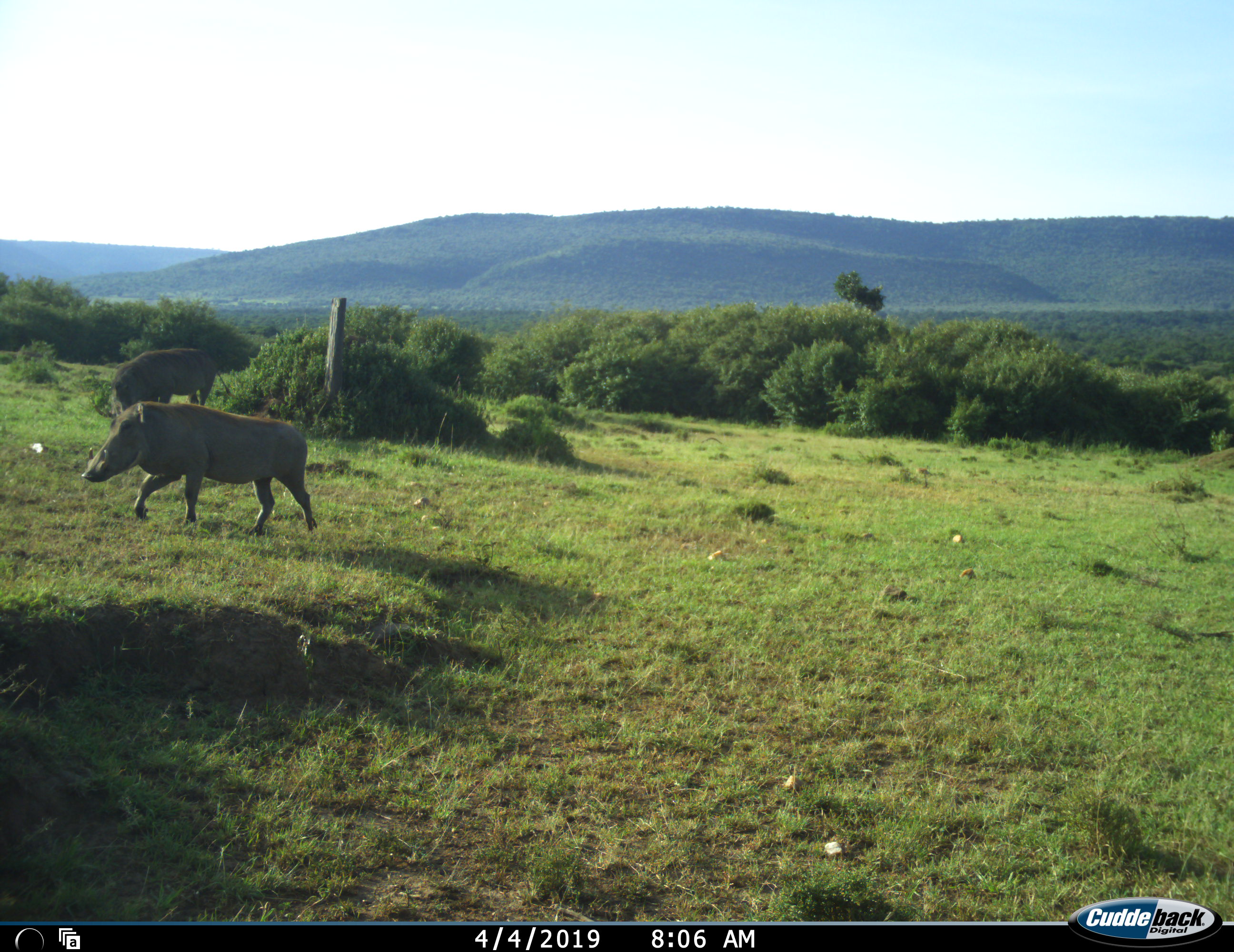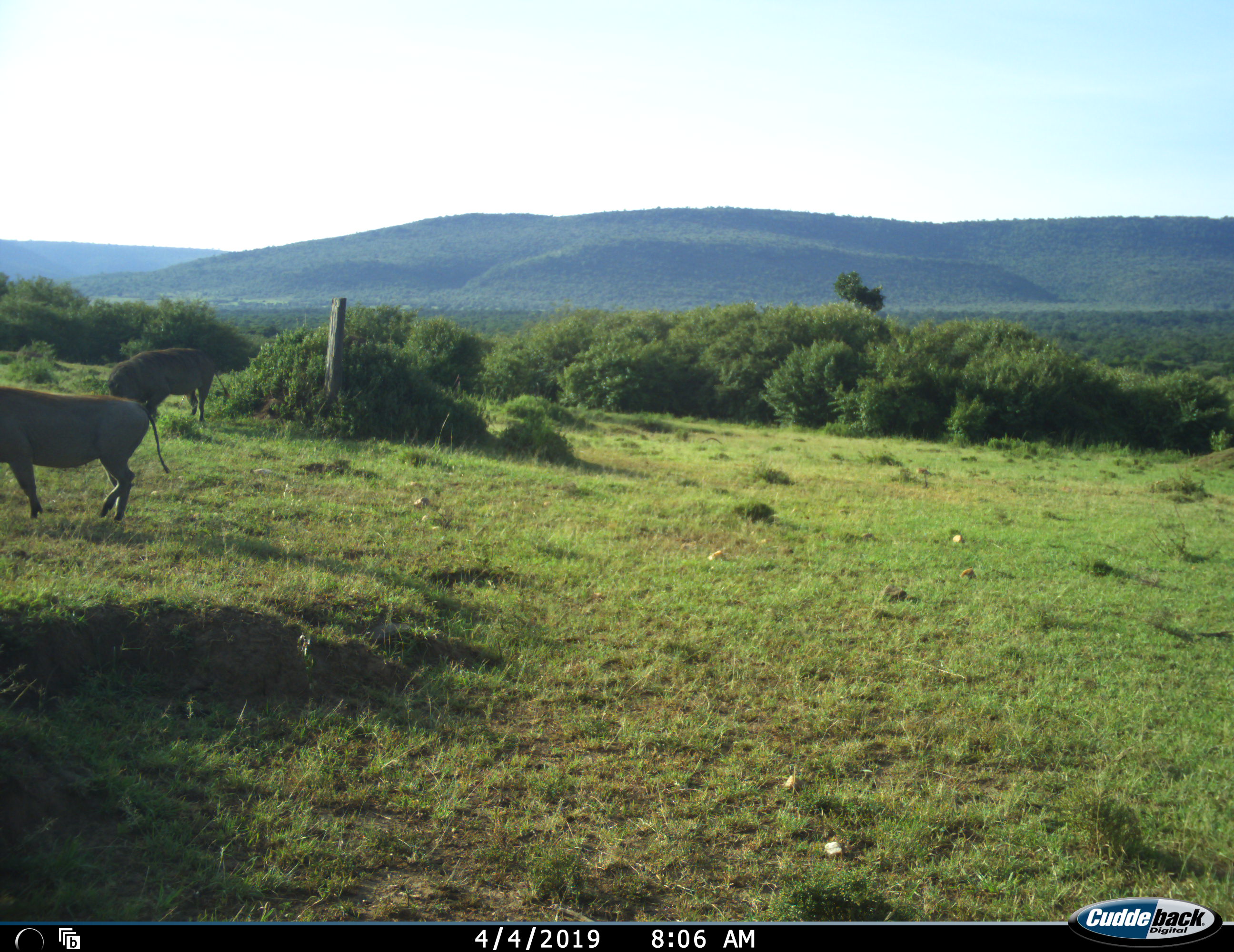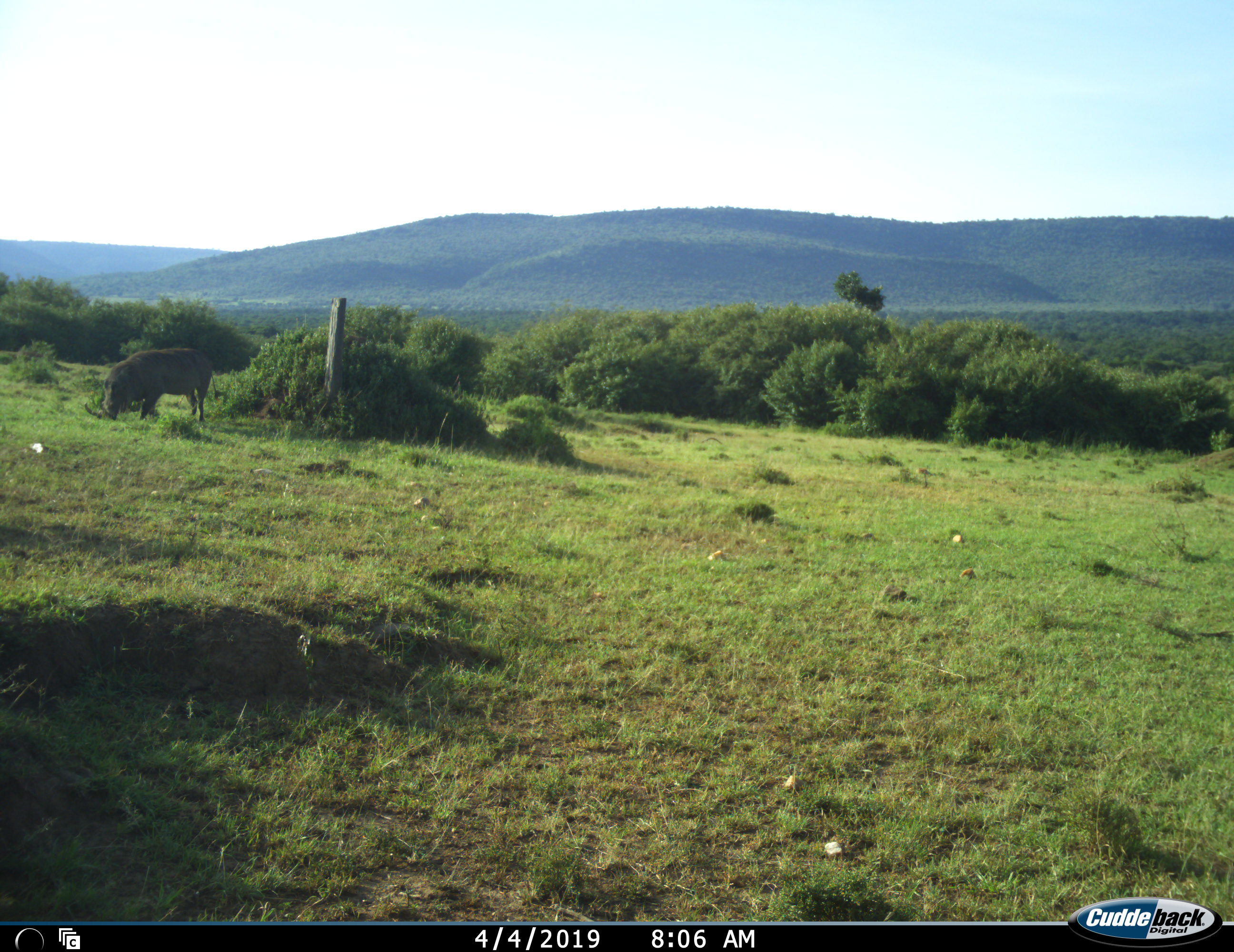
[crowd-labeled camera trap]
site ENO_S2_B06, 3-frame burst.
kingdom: Animalia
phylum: Chordata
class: Mammalia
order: Artiodactyla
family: Suidae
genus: Phacochoerus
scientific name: Phacochoerus africanus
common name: warthog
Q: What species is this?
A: Warthog (Phacochoerus africanus).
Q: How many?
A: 2.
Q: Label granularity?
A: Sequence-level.